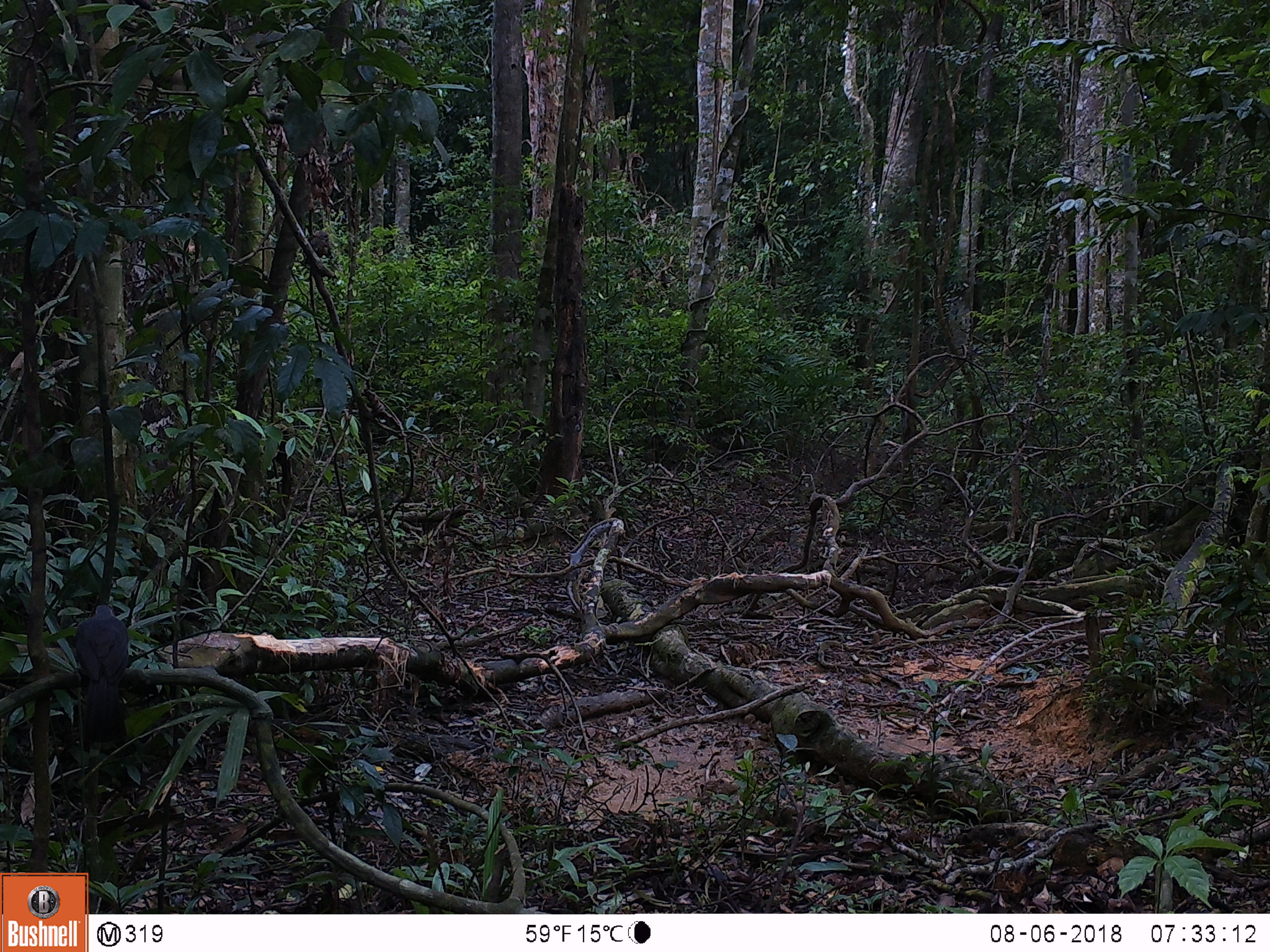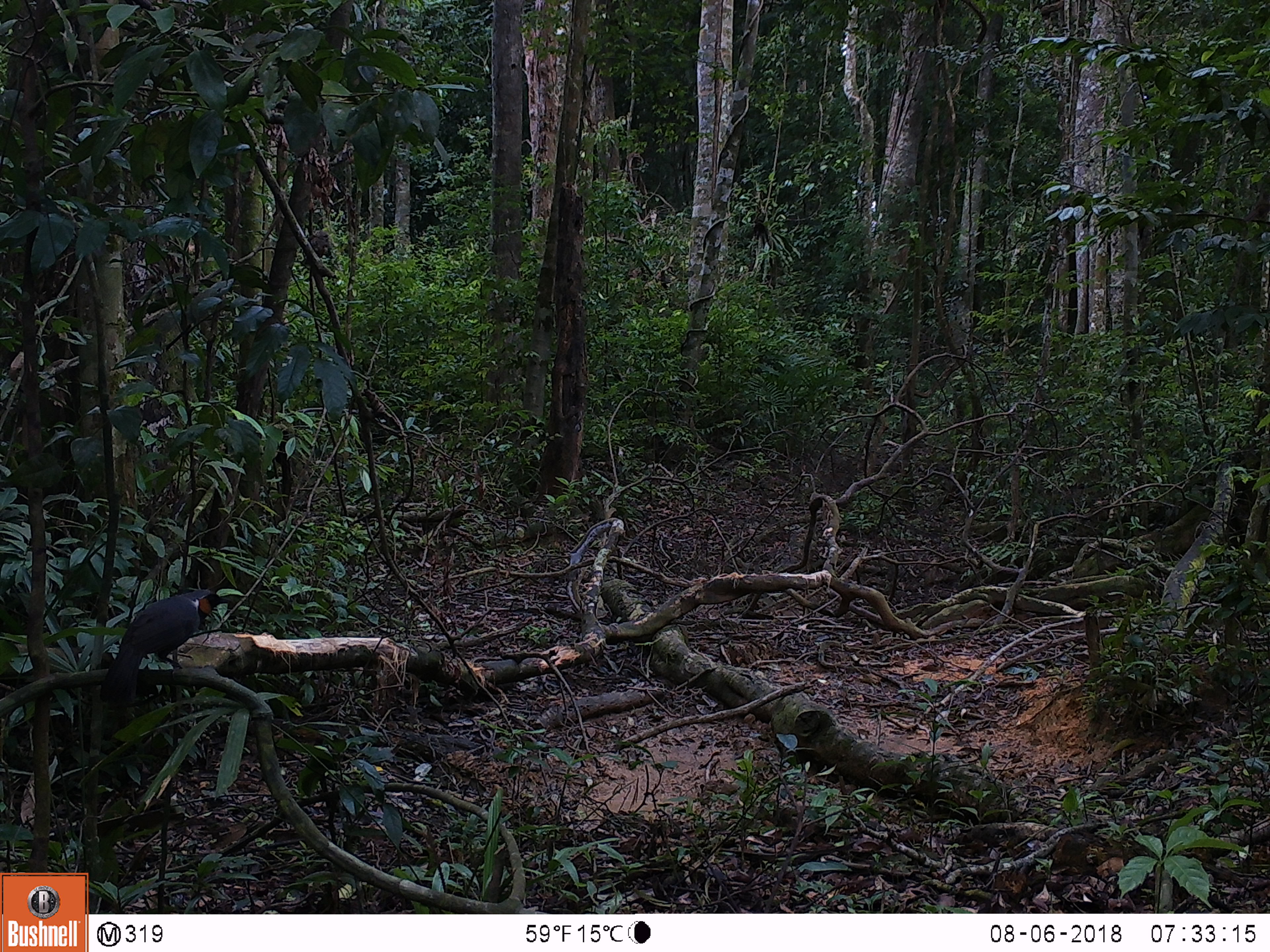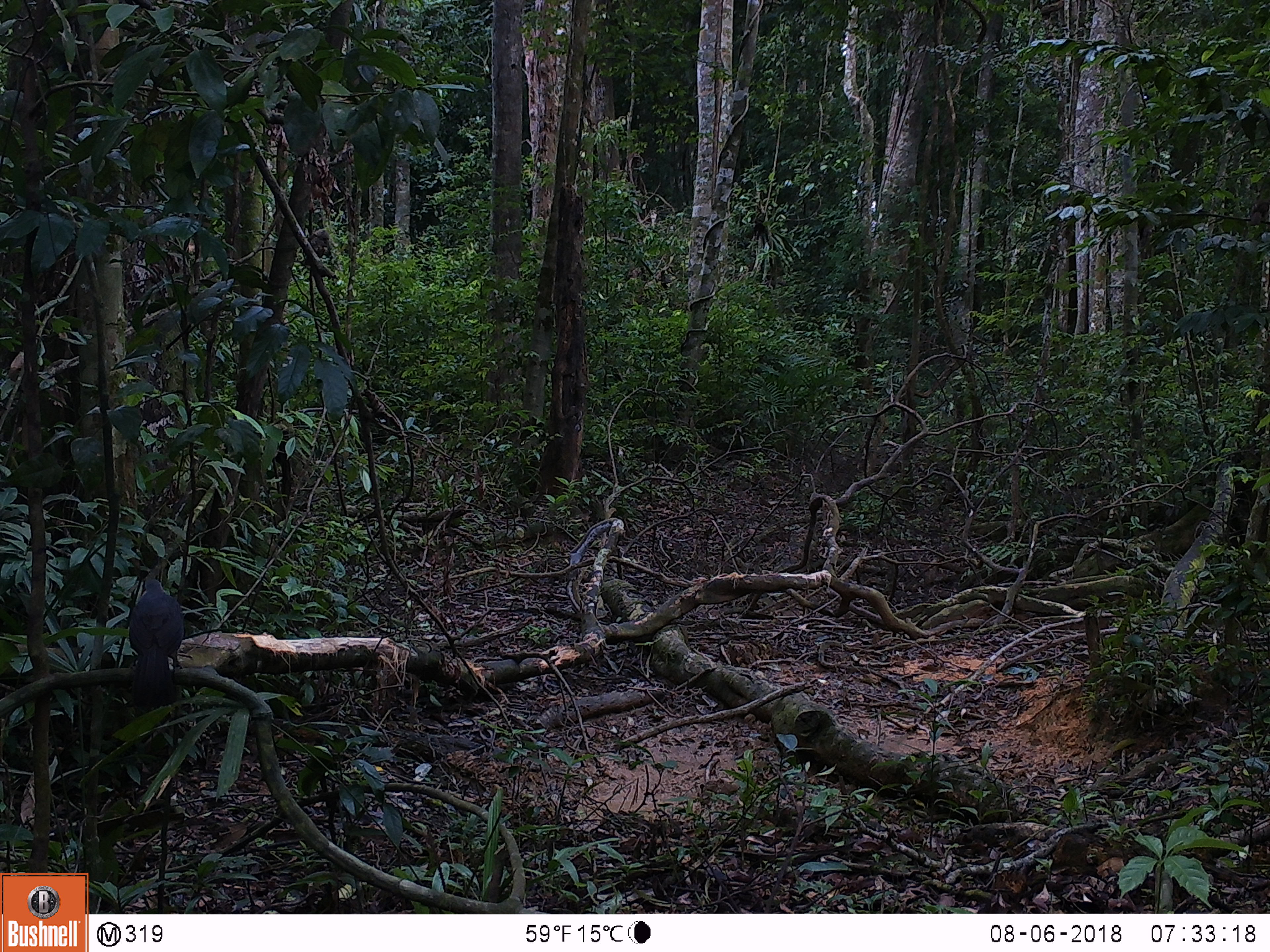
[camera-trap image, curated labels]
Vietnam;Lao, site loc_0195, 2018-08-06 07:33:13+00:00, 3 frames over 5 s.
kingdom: Animalia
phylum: Chordata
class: Aves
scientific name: Aves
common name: bird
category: unidentified bird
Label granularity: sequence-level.